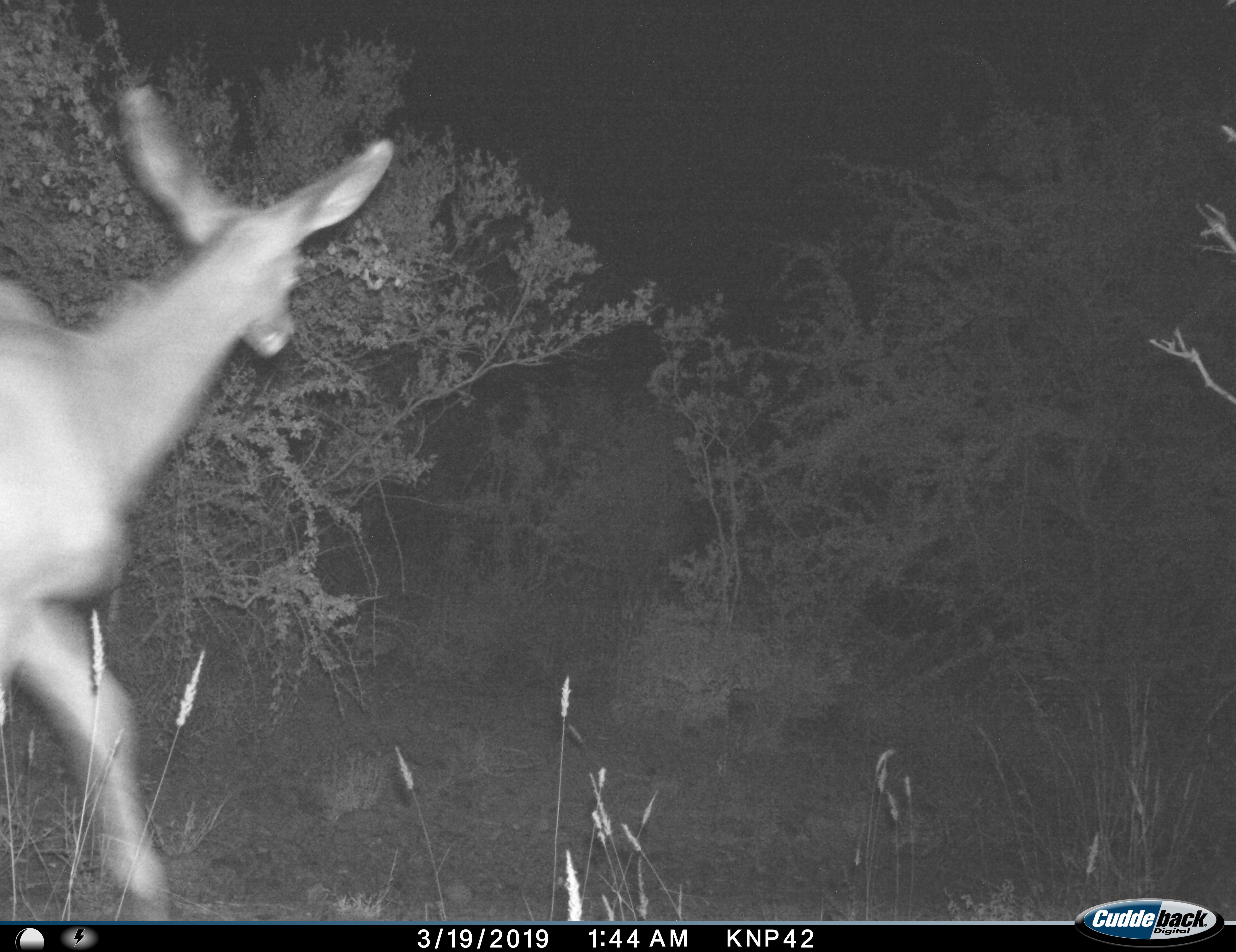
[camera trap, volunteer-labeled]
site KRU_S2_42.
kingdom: Animalia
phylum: Chordata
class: Mammalia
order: Artiodactyla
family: Bovidae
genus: Aepyceros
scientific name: Aepyceros melampus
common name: impala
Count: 1.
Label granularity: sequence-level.